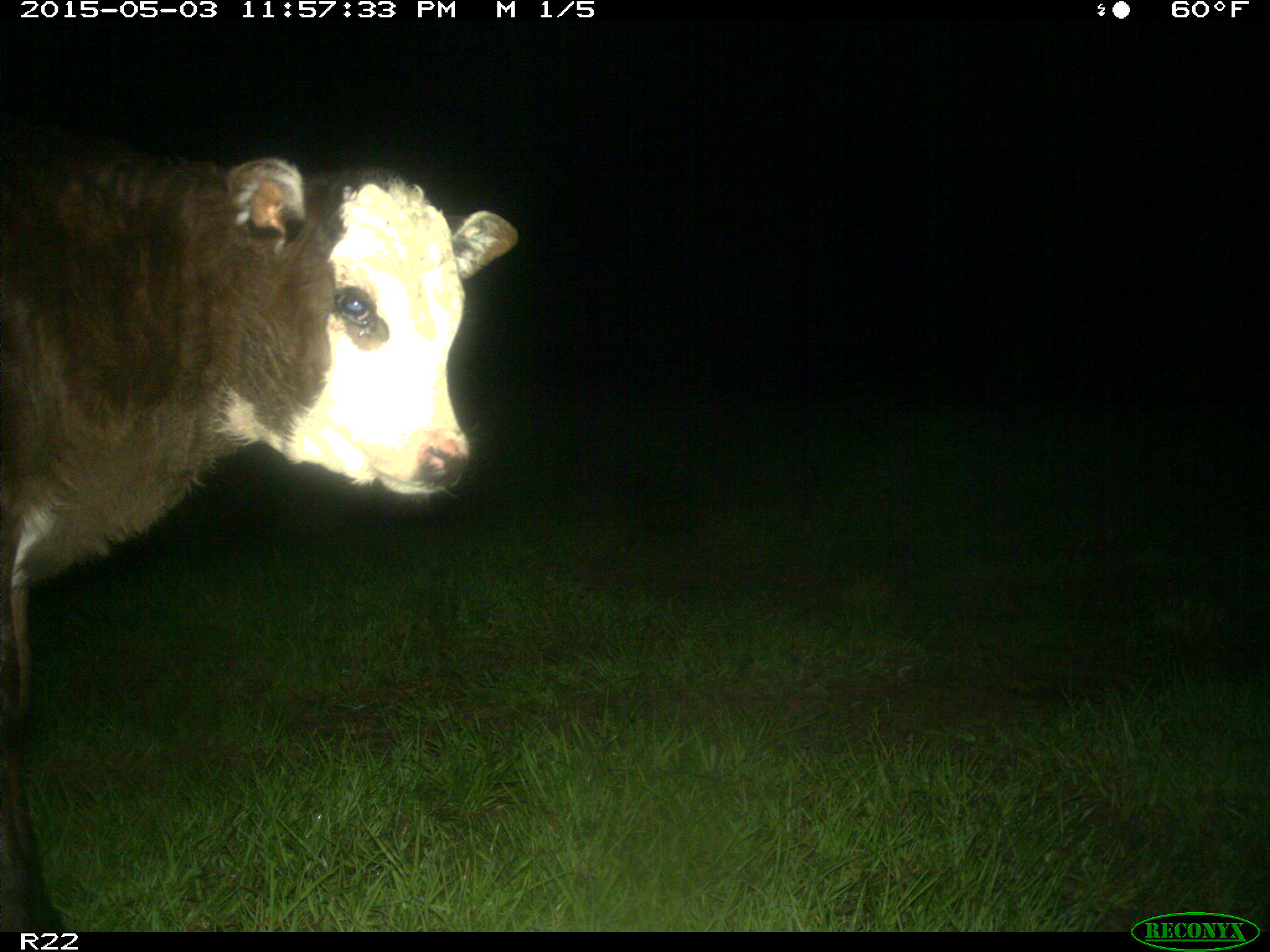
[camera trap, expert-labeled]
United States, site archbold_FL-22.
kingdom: Animalia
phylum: Chordata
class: Mammalia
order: Artiodactyla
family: Bovidae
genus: Bos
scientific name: Bos taurus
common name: domestic cow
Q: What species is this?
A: Bos taurus (domestic cow).